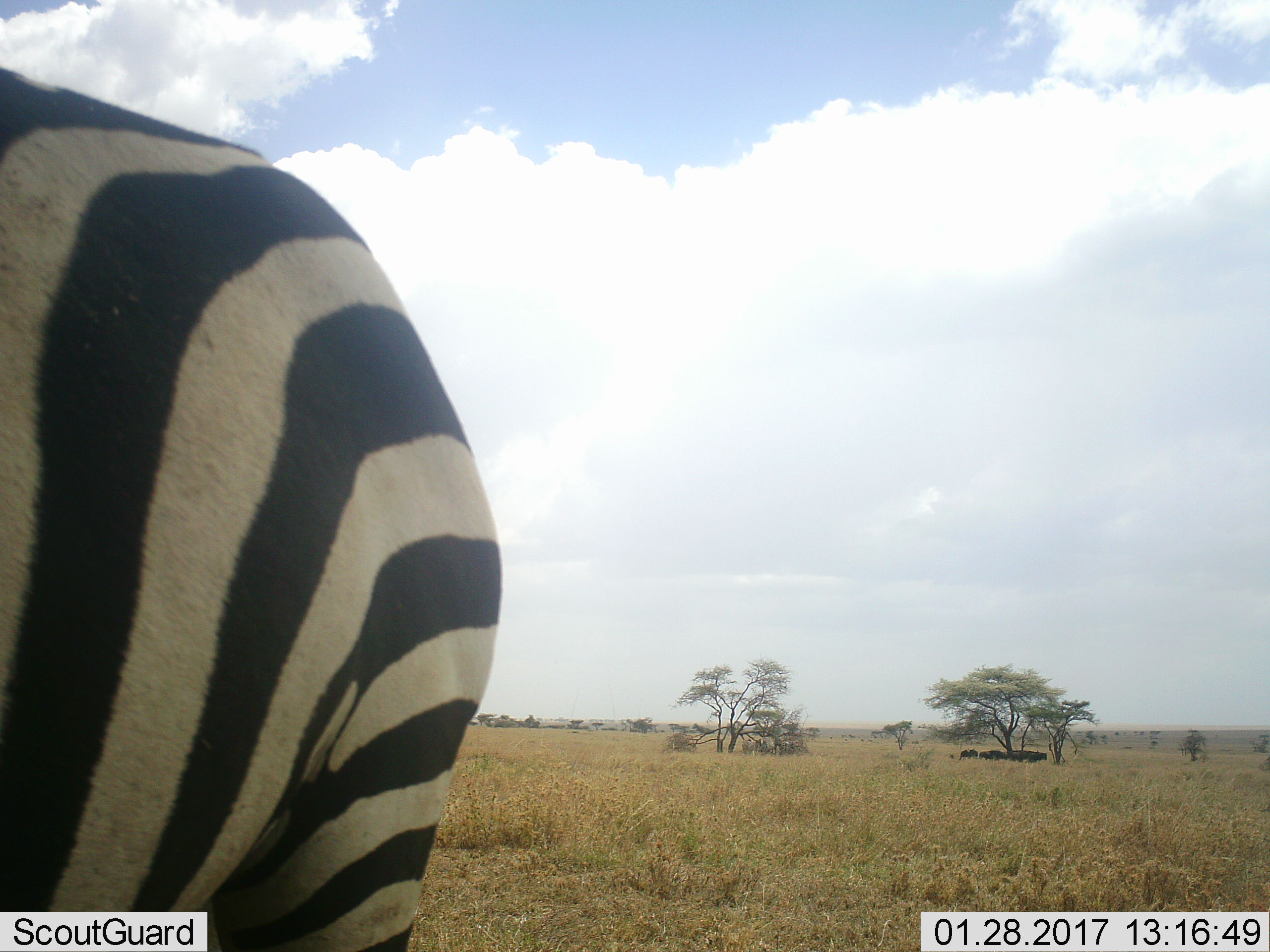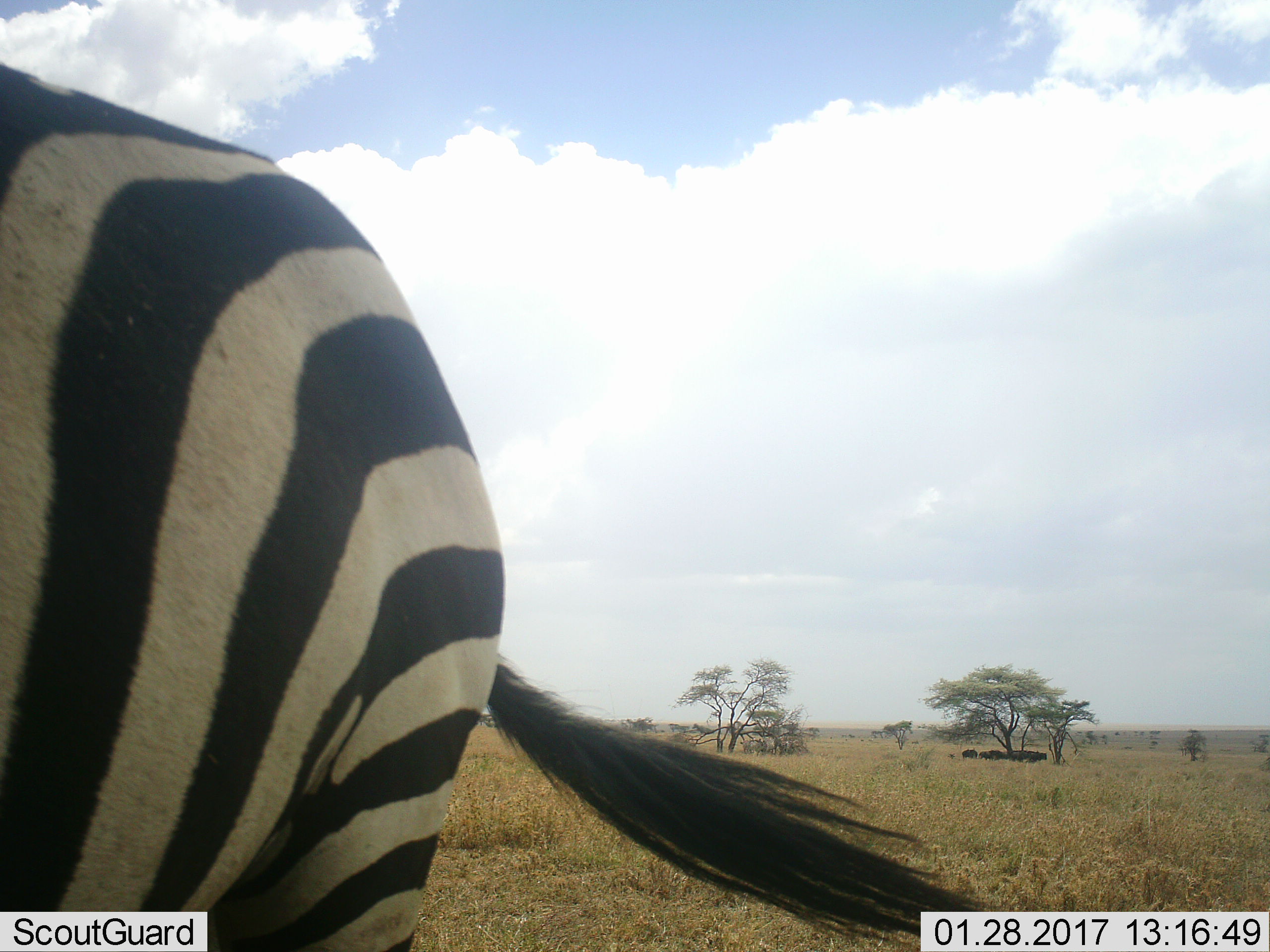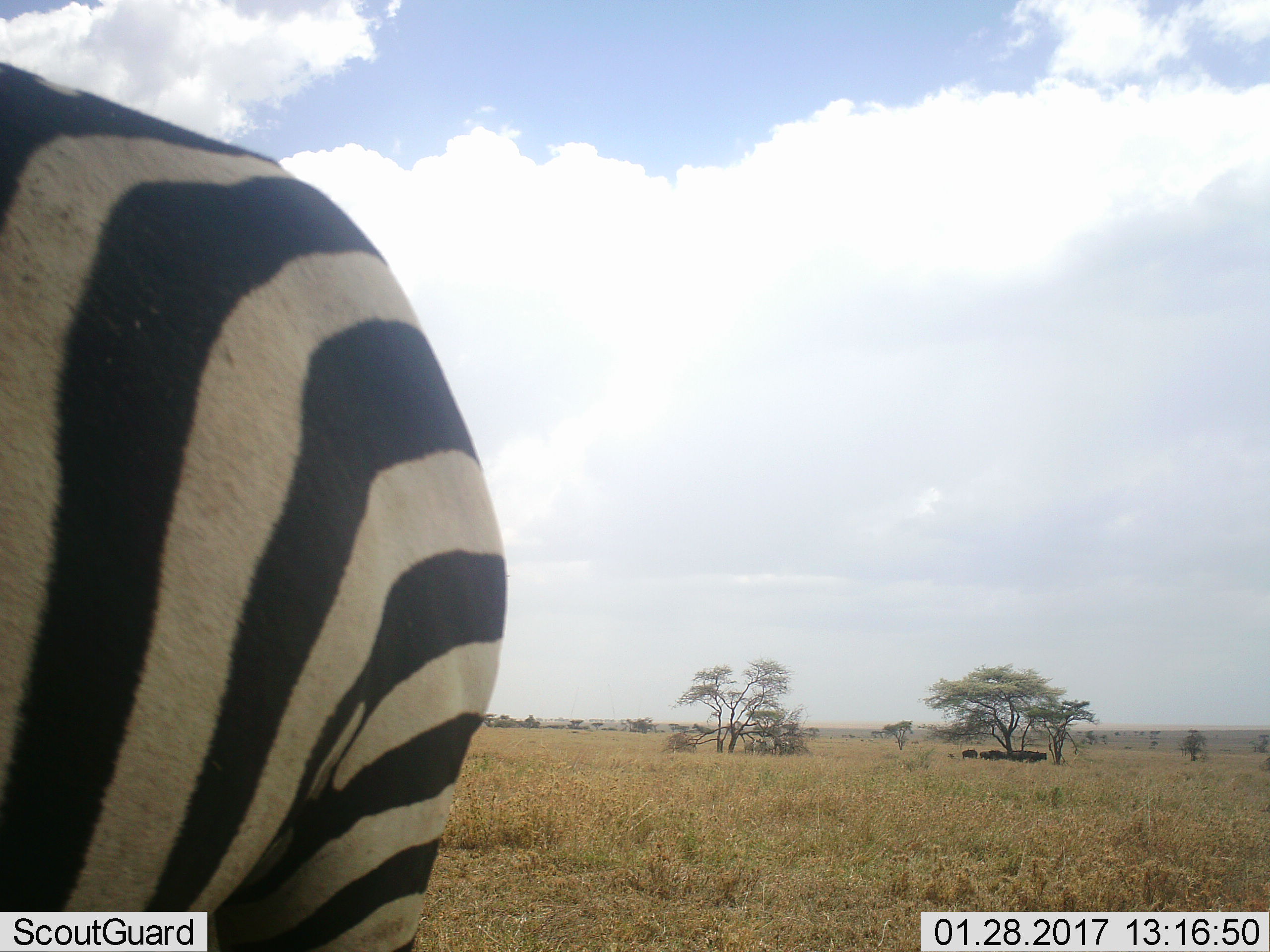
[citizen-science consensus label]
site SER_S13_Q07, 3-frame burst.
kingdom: Animalia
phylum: Chordata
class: Mammalia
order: Perissodactyla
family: Equidae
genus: Equus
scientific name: Equus quagga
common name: plains zebra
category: zebraplains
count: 1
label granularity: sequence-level